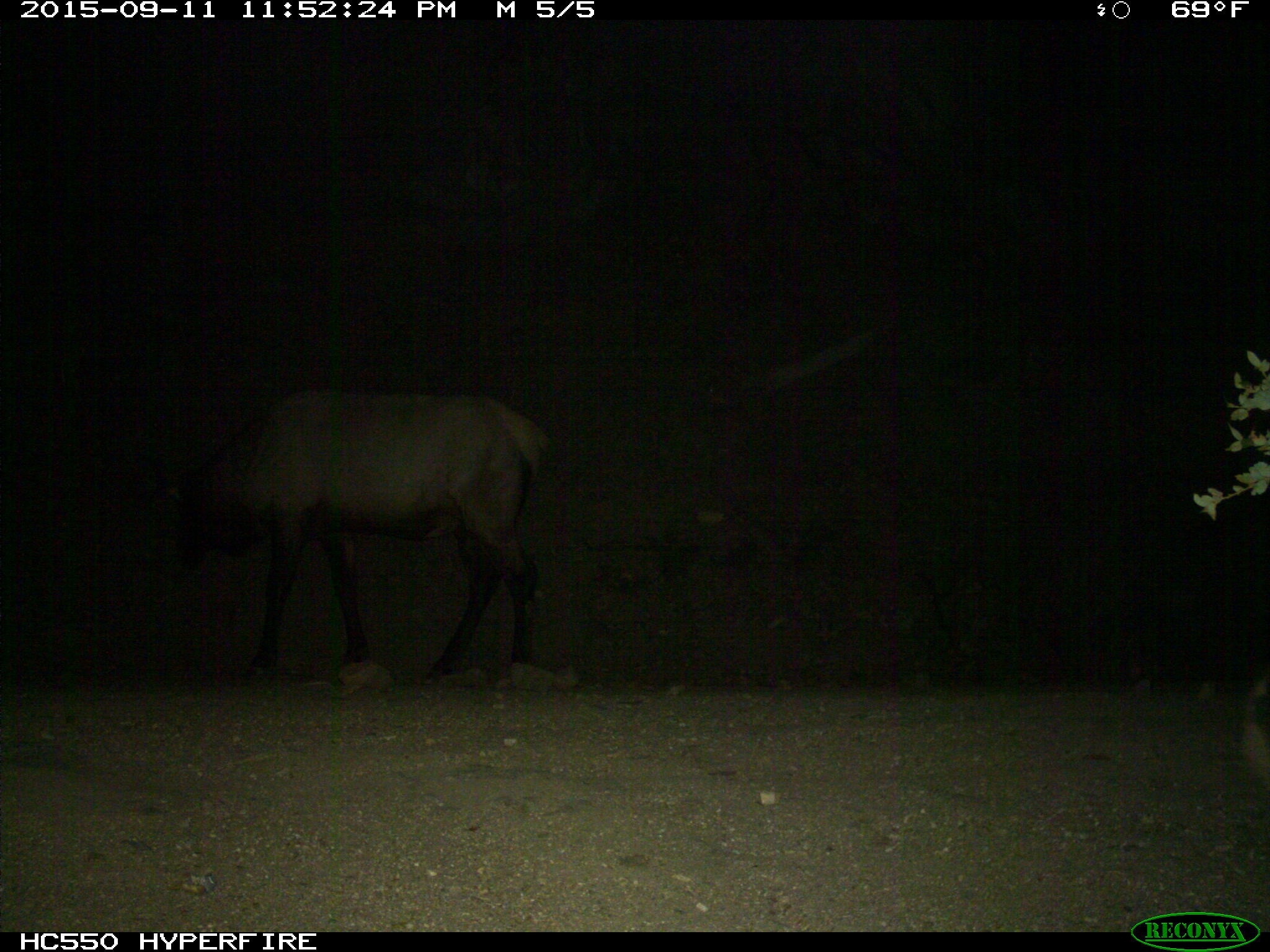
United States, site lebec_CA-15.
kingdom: Animalia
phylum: Chordata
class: Mammalia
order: Artiodactyla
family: Cervidae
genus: Cervus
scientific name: Cervus canadensis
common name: elk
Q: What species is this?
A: Cervus canadensis (elk).